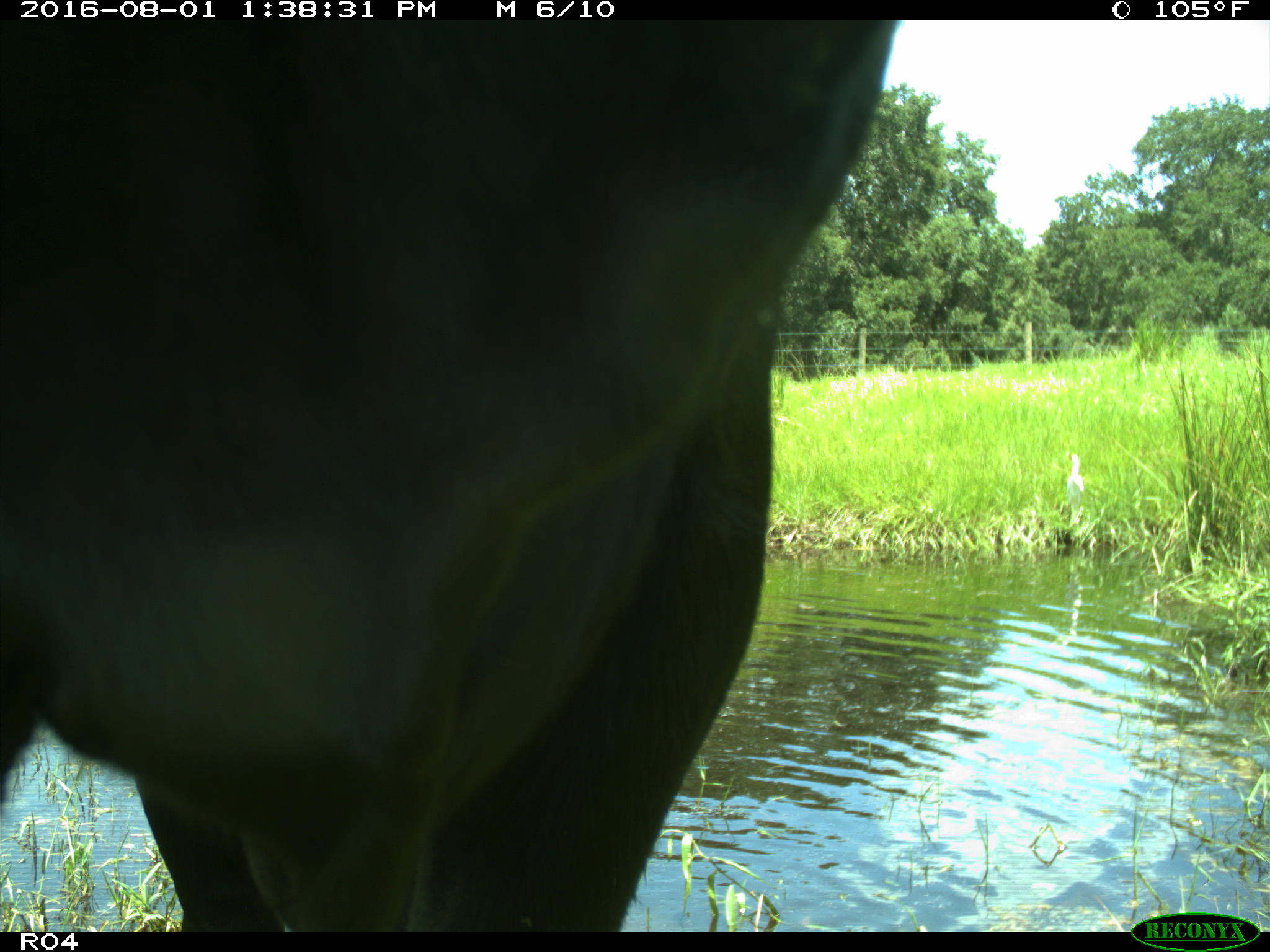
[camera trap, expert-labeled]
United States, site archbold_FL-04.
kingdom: Animalia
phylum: Chordata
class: Mammalia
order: Artiodactyla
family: Bovidae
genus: Bos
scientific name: Bos taurus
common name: domestic cow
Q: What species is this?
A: Bos taurus (domestic cow).